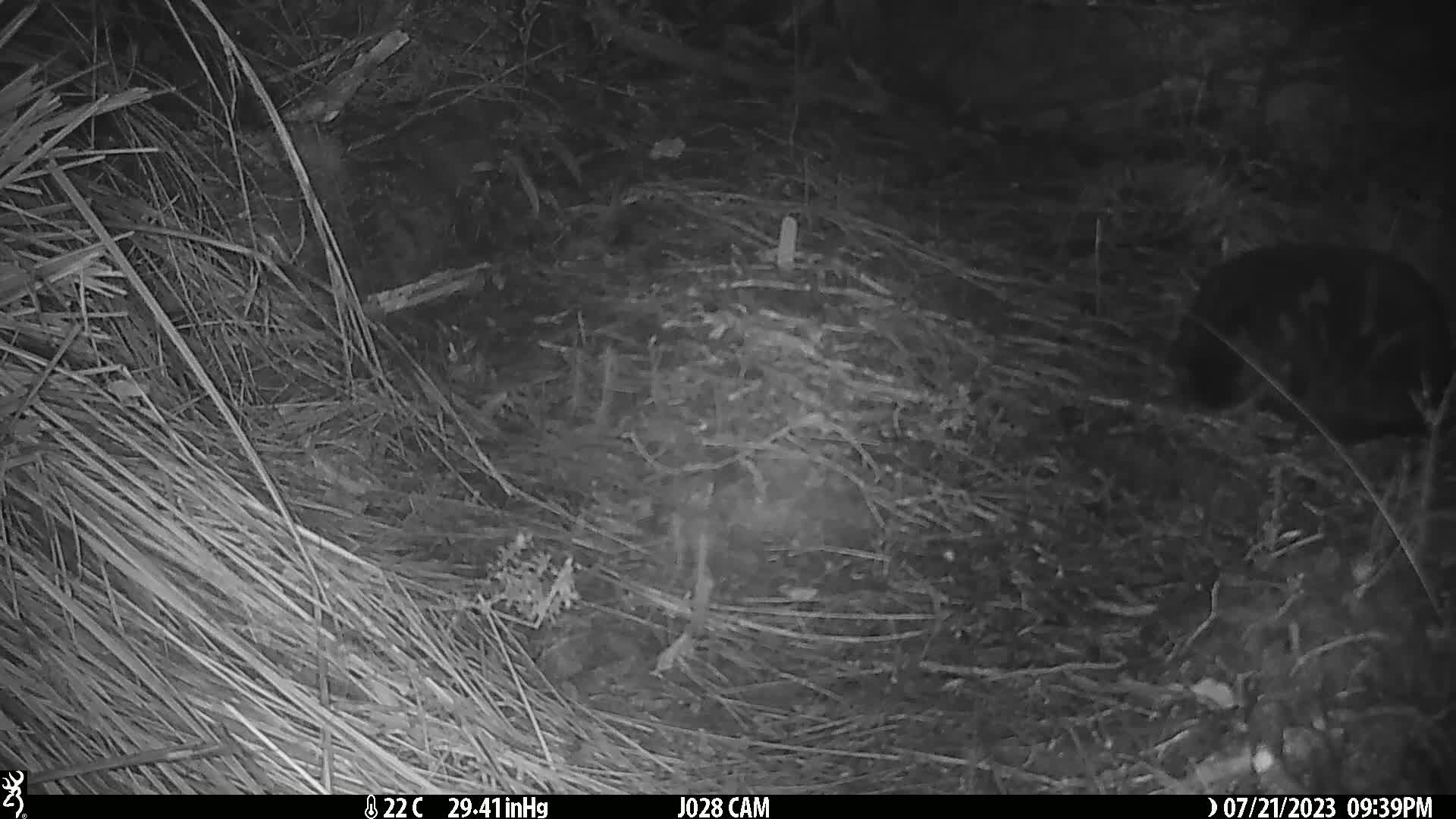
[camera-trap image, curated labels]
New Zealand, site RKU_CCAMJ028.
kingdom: Animalia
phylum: Chordata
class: Mammalia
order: Carnivora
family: Felidae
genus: Felis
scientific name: Felis catus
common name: domestic cat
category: cat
Cat (domestic cat) (Felis catus).